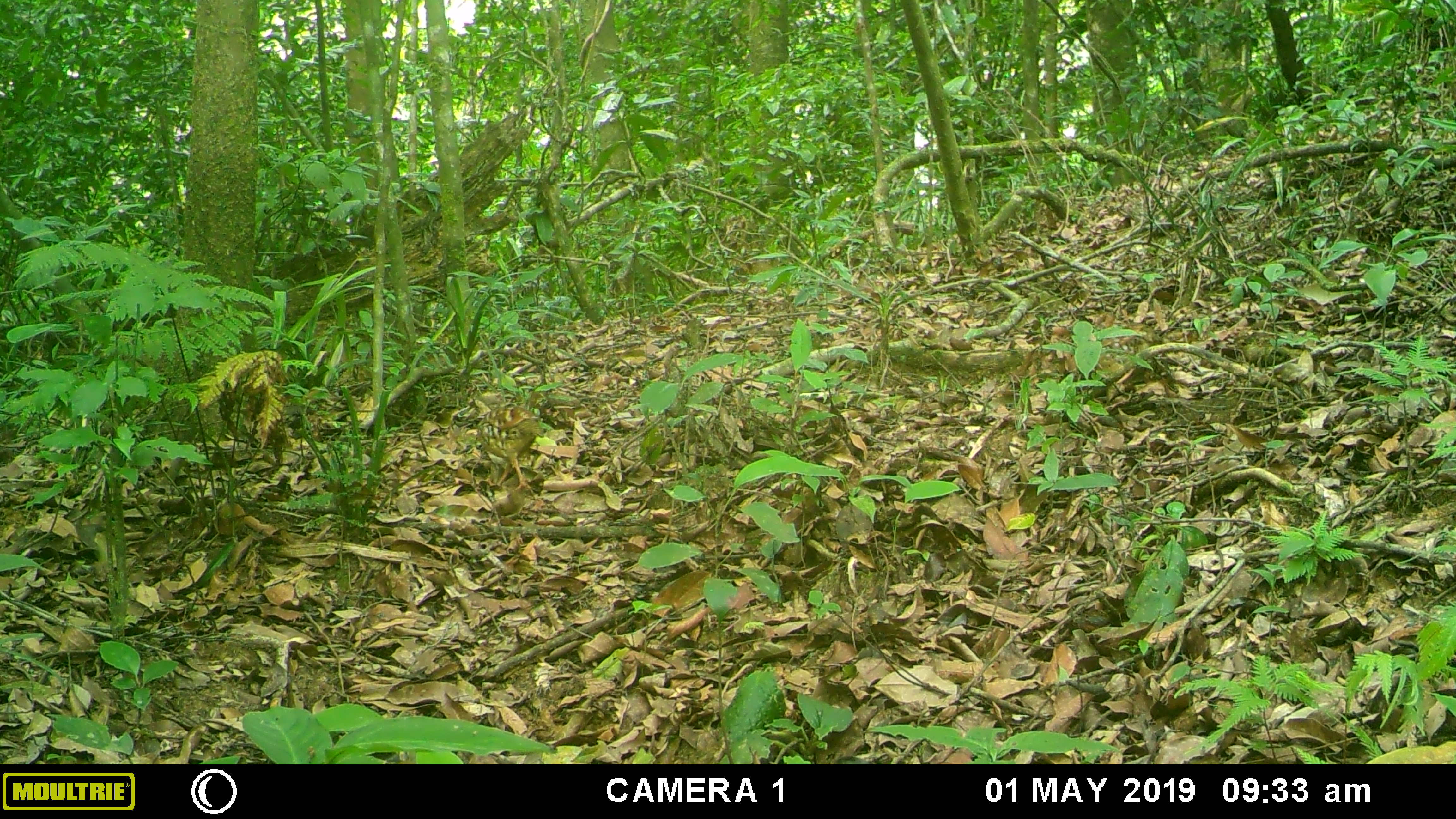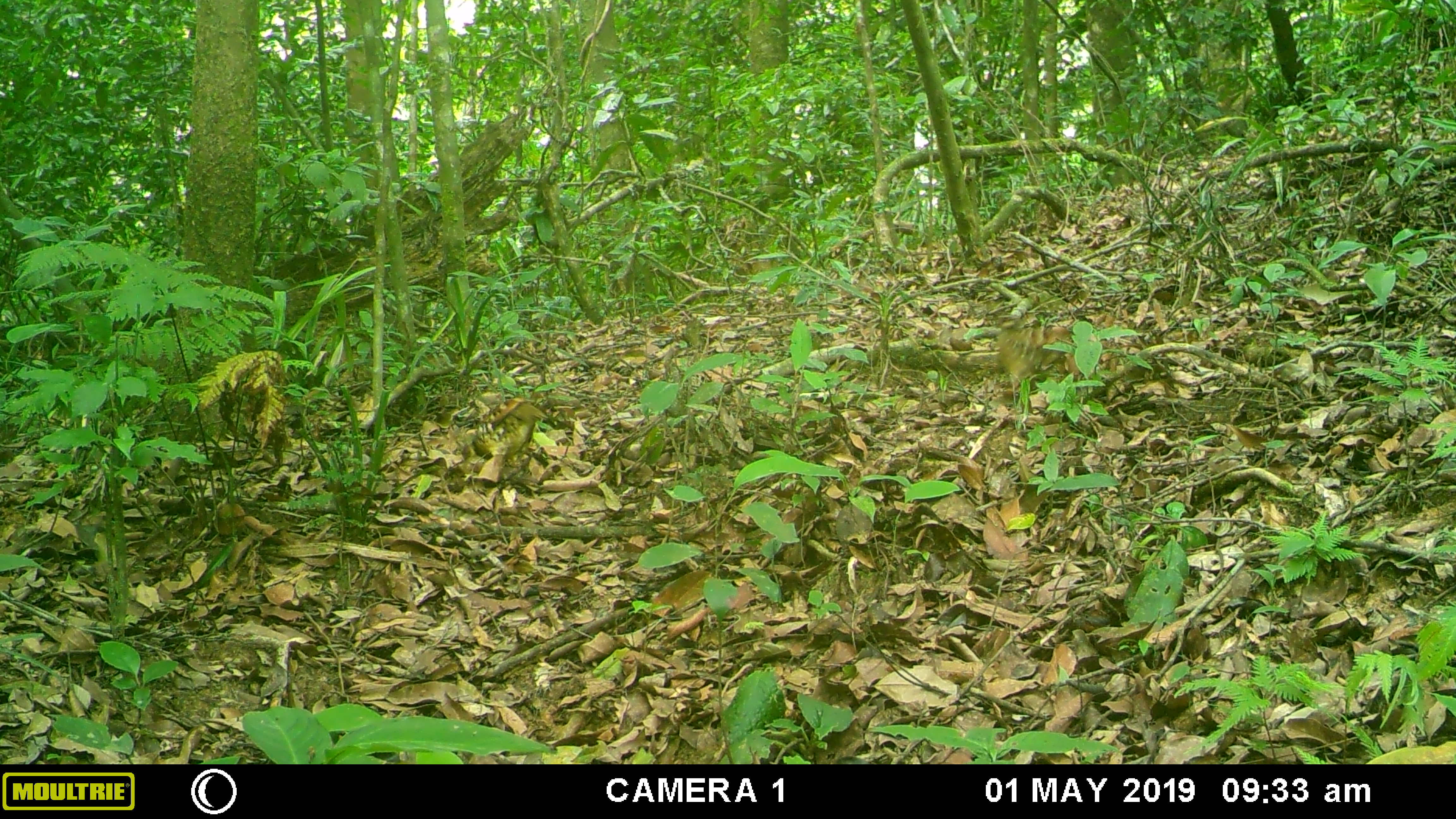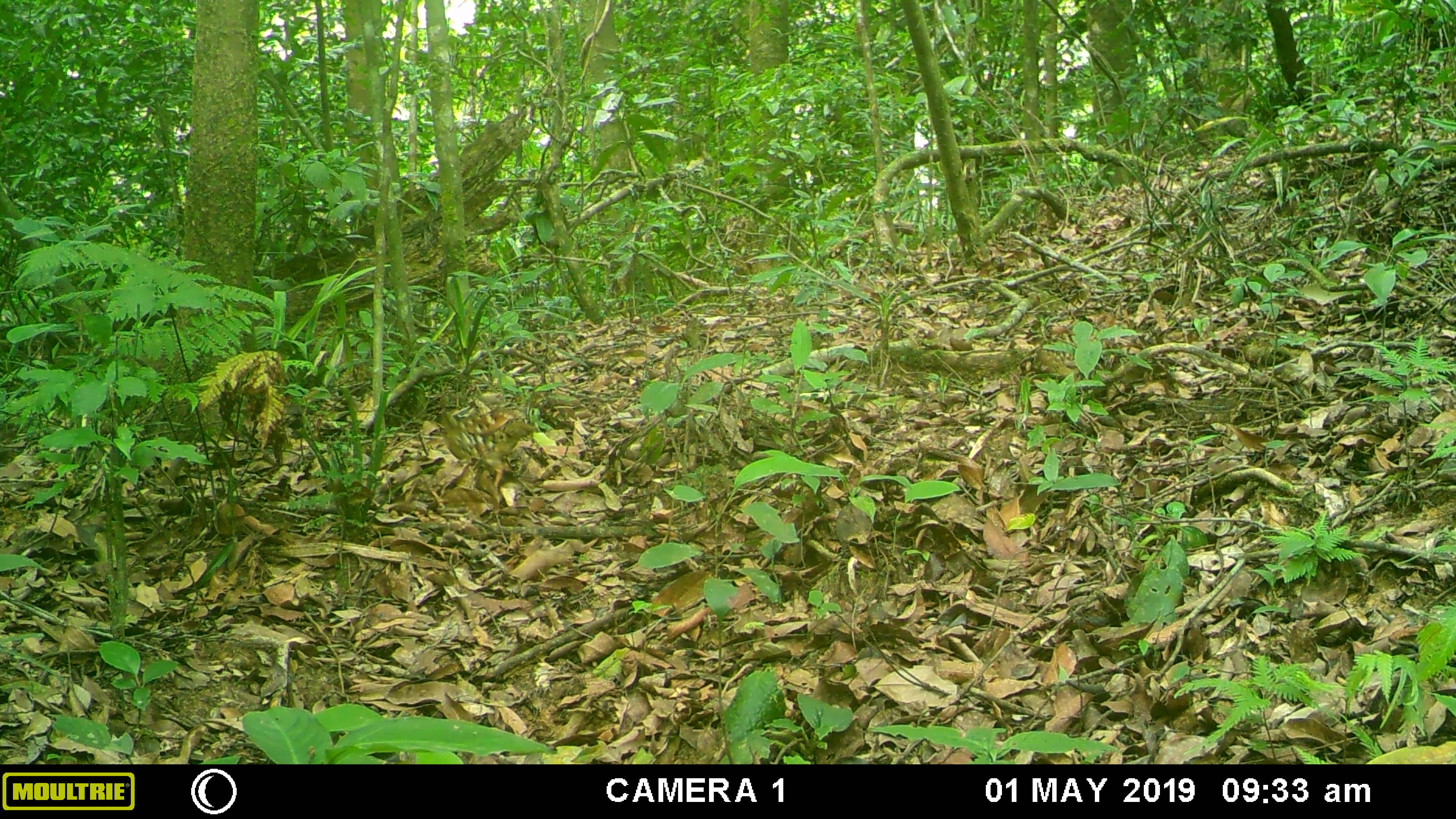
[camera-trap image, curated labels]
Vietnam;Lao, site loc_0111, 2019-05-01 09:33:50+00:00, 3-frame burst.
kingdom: Animalia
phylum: Chordata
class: Aves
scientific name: Aves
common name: bird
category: unidentified bird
Unidentified bird (bird) (Aves). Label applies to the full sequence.